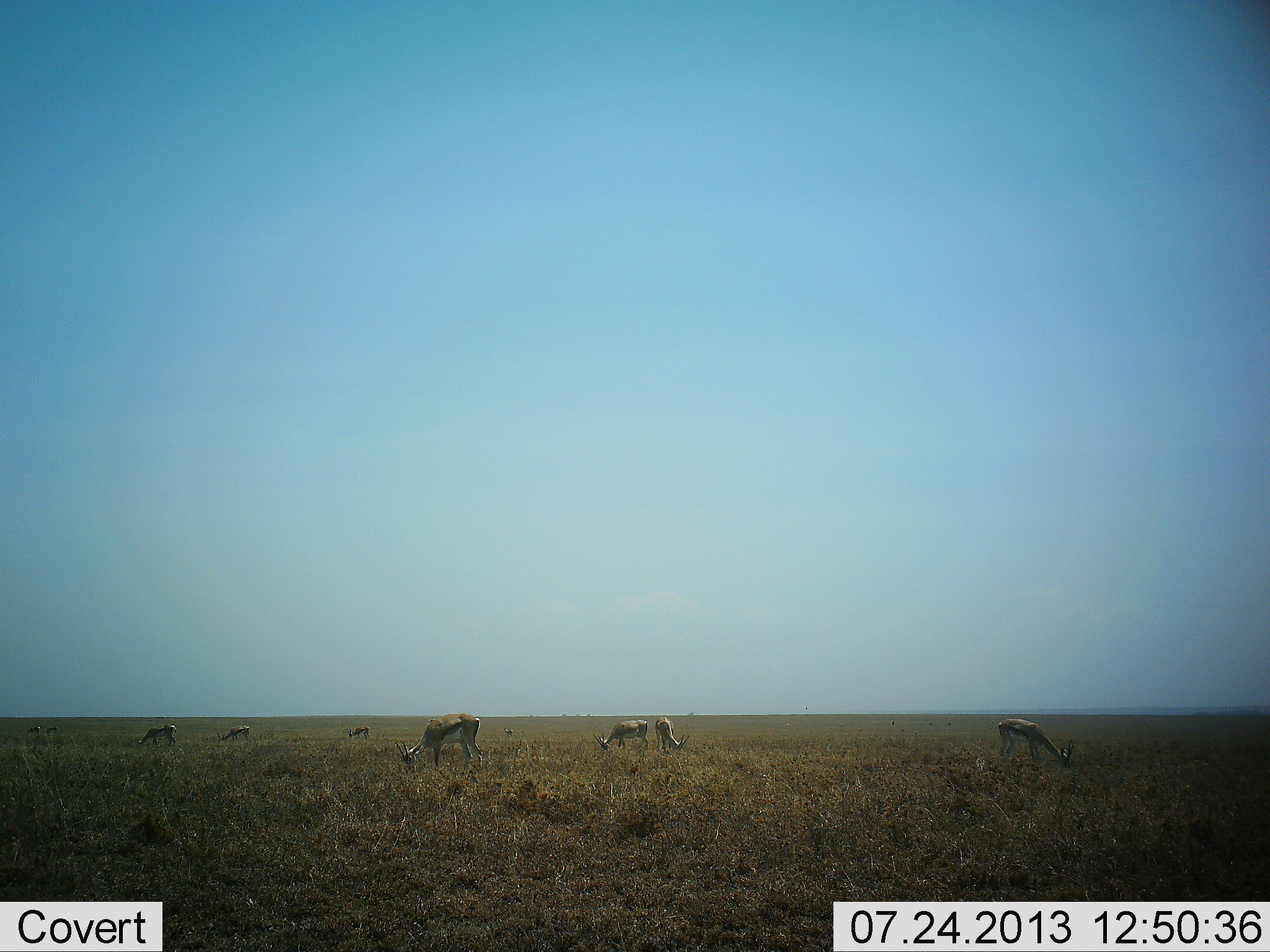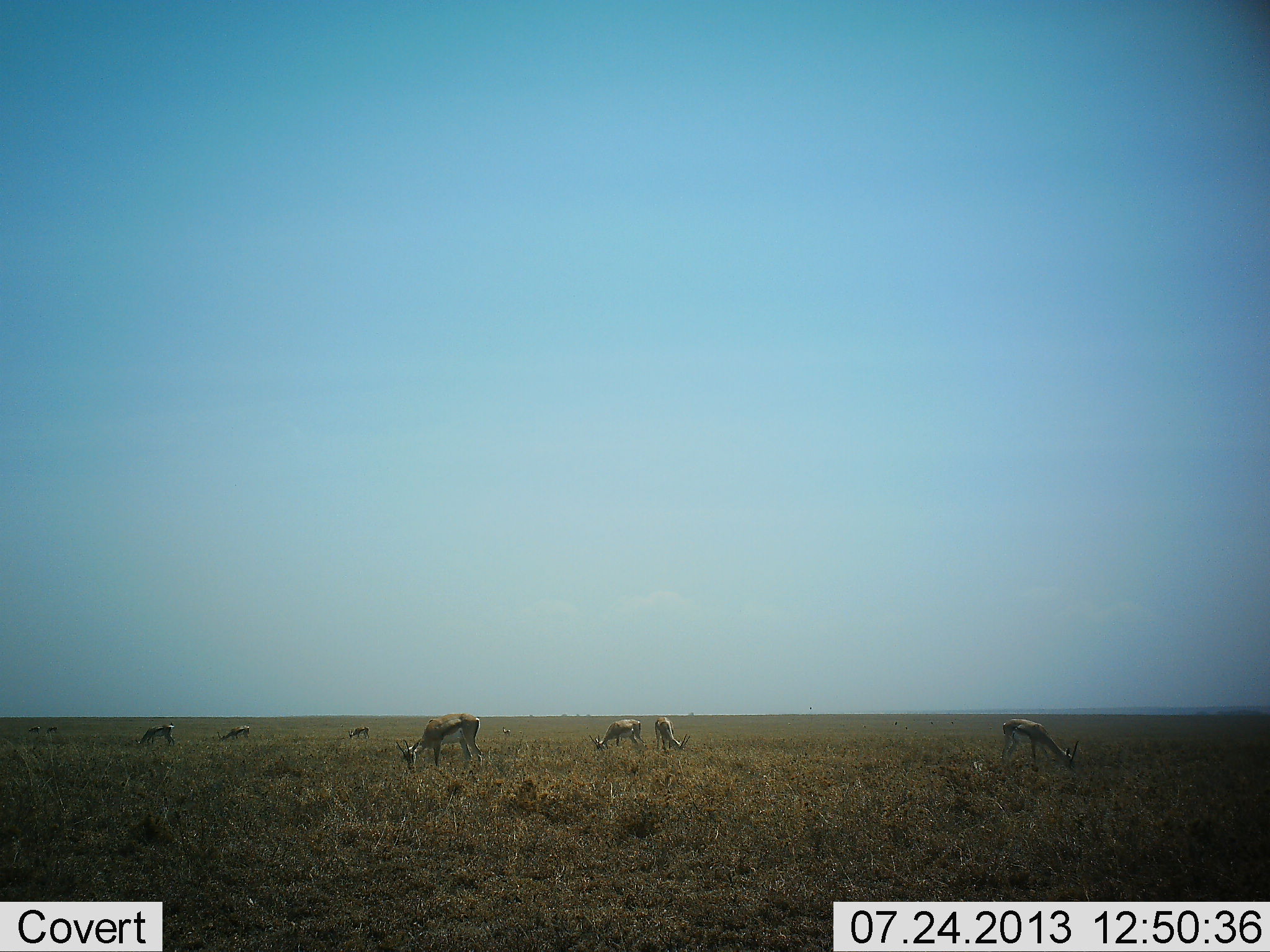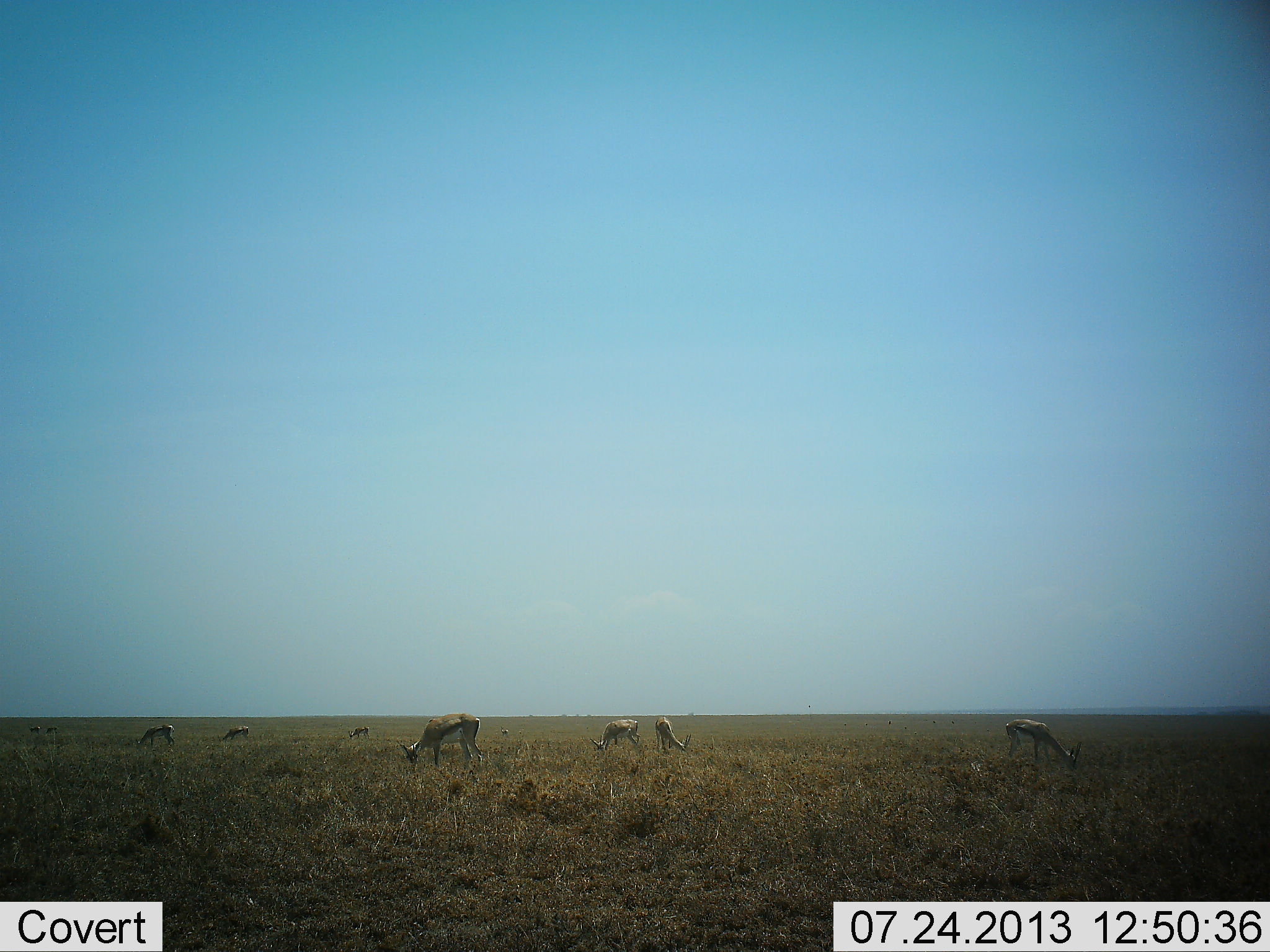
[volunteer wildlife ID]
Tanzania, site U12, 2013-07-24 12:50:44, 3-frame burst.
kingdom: Animalia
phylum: Chordata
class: Mammalia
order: Artiodactyla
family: Bovidae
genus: Eudorcas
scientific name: Eudorcas thomsonii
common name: thomson's gazelle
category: gazellethomsons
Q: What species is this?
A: Gazellethomsons (thomson's gazelle) (Eudorcas thomsonii).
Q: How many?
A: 7.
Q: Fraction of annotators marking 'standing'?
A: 50%.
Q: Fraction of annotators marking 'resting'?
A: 0%.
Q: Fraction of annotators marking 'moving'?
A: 0%.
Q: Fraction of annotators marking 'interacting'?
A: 0%.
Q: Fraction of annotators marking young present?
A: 20%.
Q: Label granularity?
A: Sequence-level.